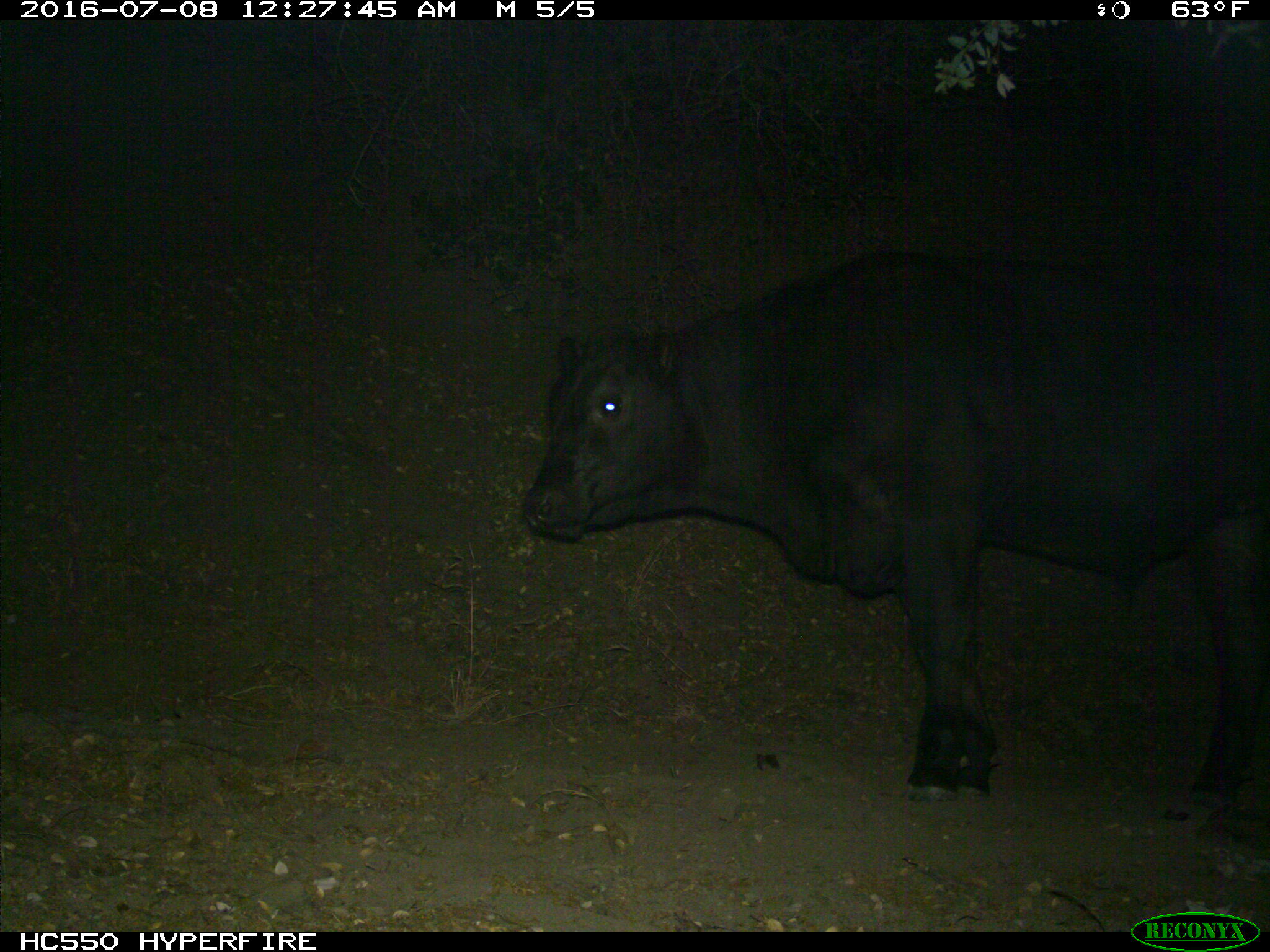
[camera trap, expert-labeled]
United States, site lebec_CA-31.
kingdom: Animalia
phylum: Chordata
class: Mammalia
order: Artiodactyla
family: Bovidae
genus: Bos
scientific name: Bos taurus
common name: domestic cow